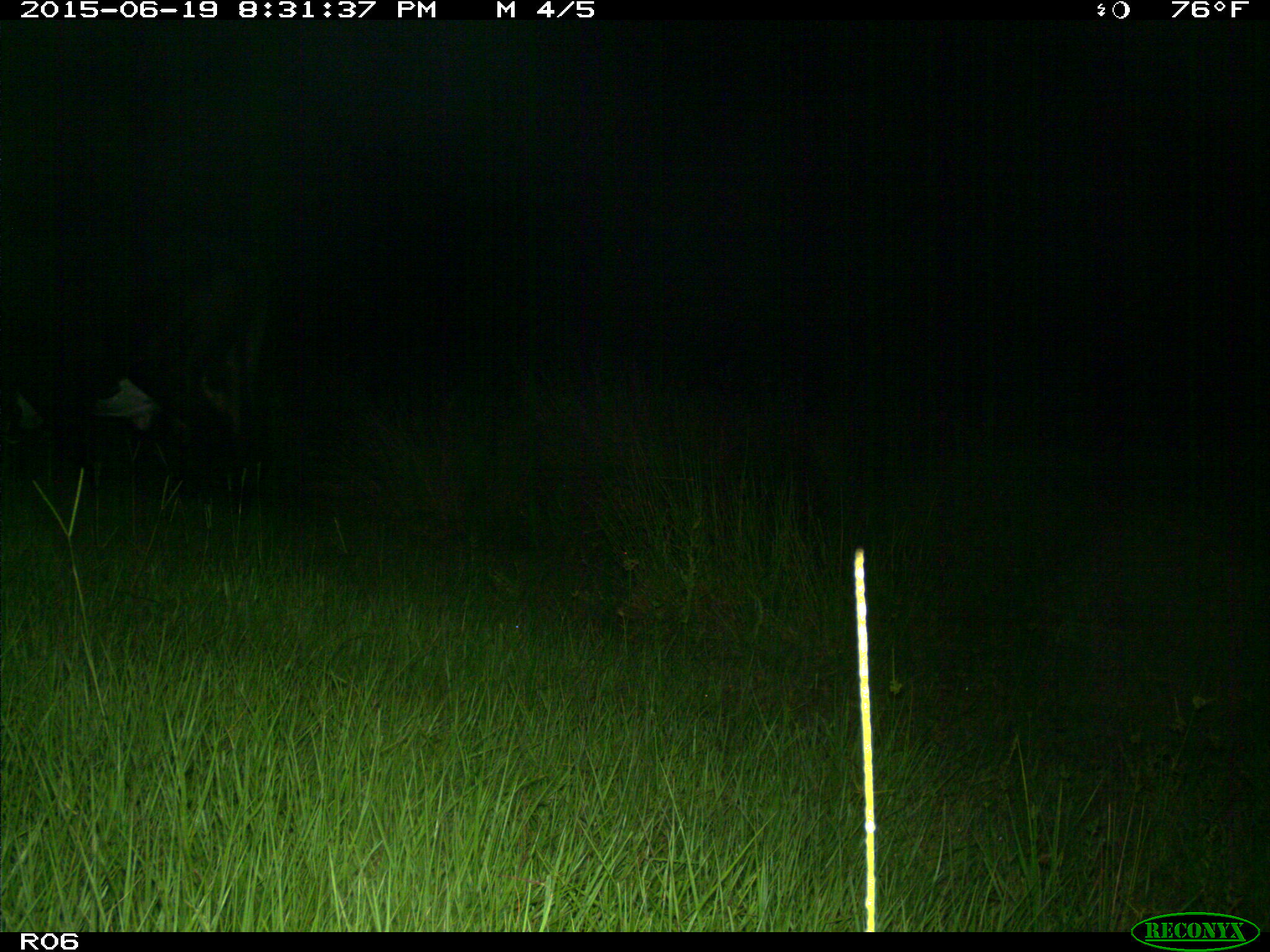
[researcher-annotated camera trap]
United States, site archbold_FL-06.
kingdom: Animalia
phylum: Chordata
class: Mammalia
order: Artiodactyla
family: Bovidae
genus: Bos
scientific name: Bos taurus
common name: domestic cow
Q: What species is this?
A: Bos taurus (domestic cow).